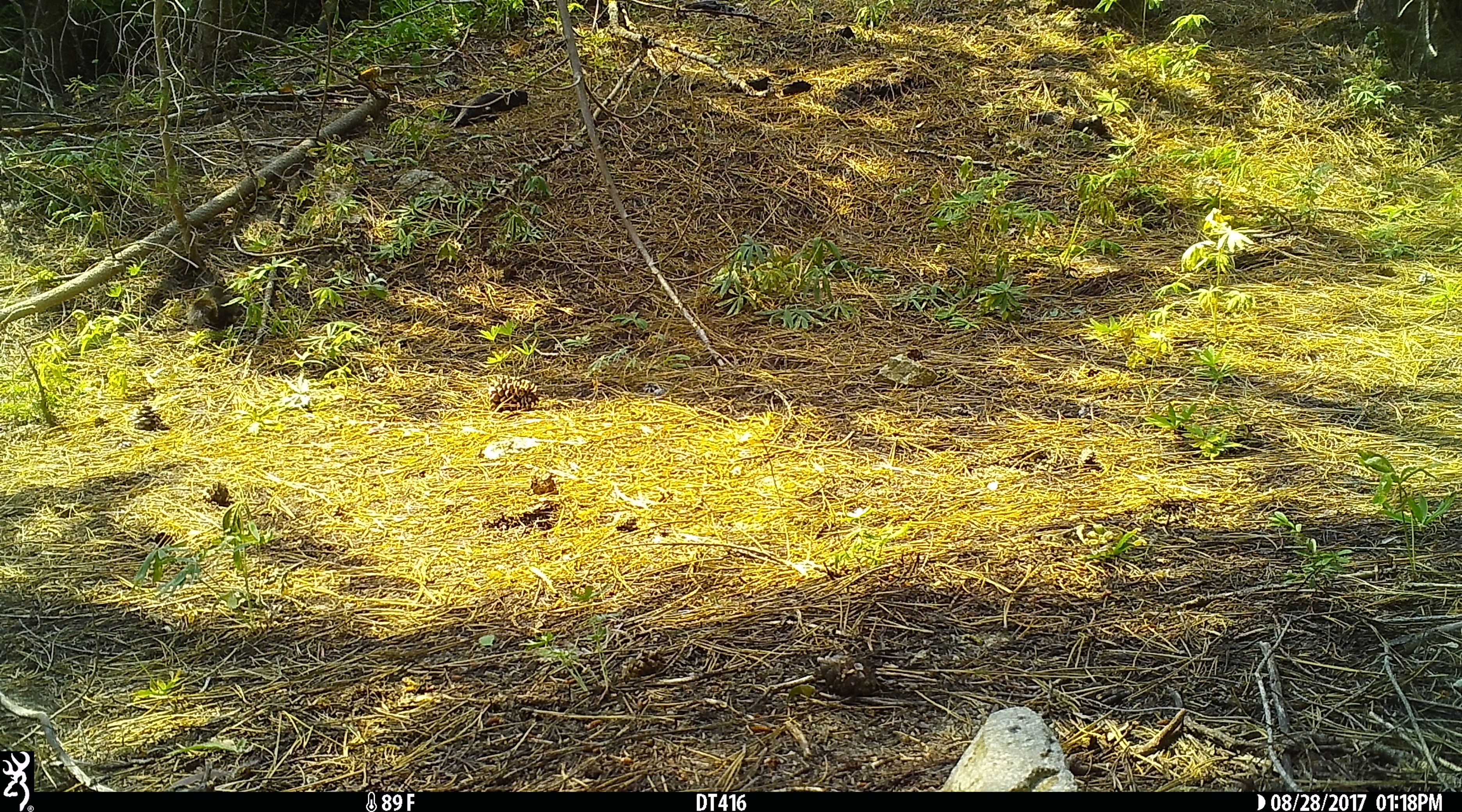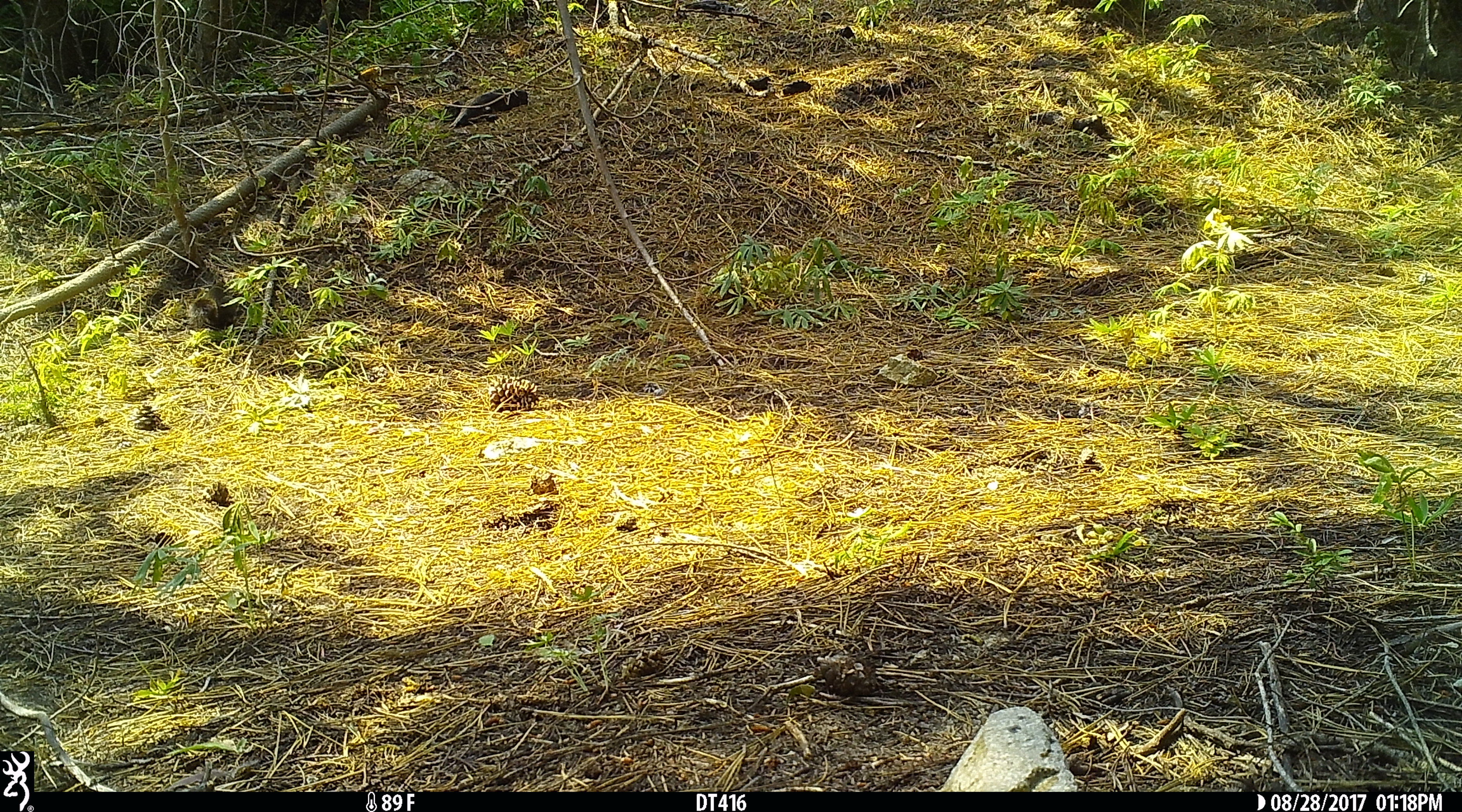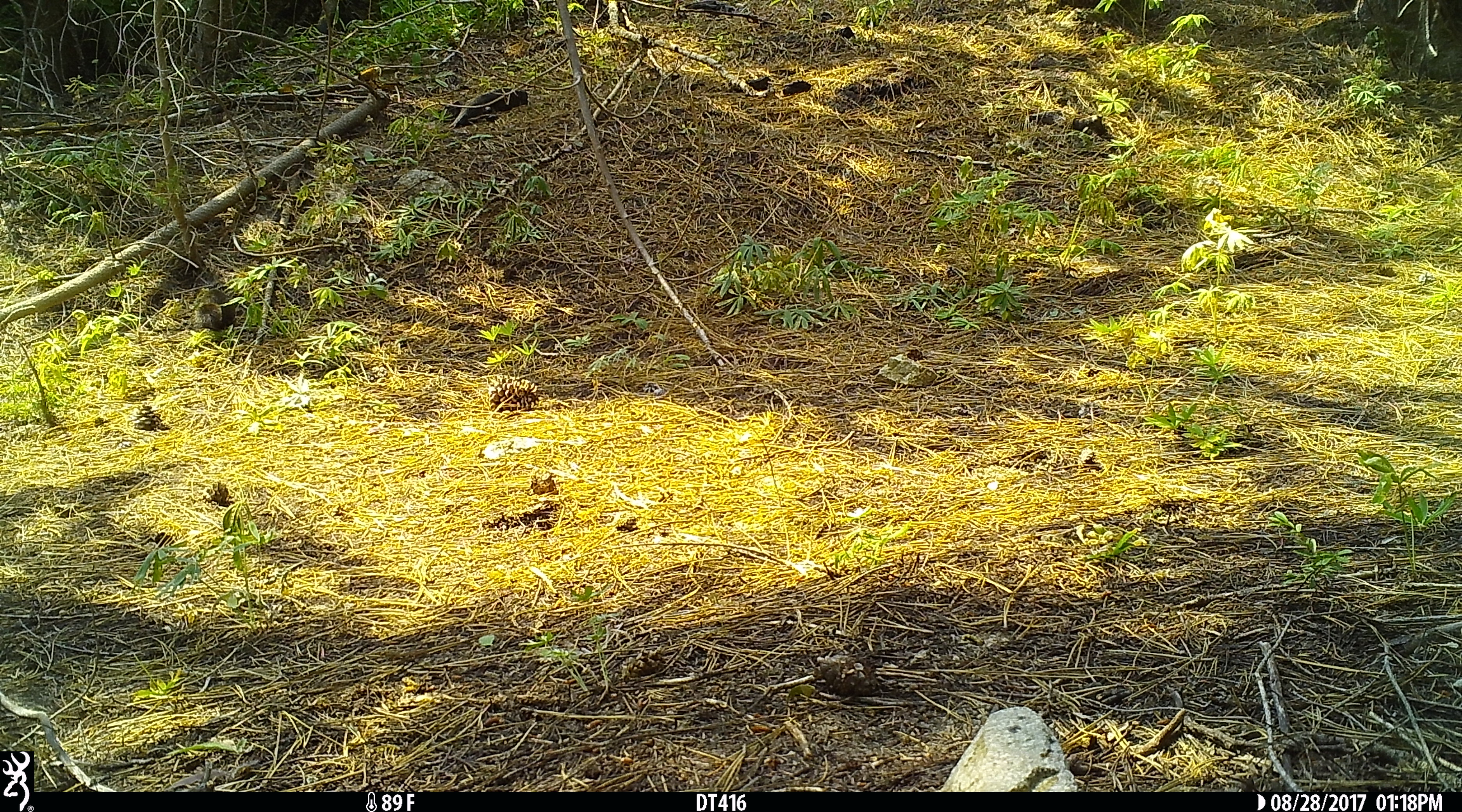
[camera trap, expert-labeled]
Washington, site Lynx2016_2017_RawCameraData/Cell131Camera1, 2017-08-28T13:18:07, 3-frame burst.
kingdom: Animalia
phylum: Chordata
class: Mammalia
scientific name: Mammalia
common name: small mammal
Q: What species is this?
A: Small mammal (Mammalia).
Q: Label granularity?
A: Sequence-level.